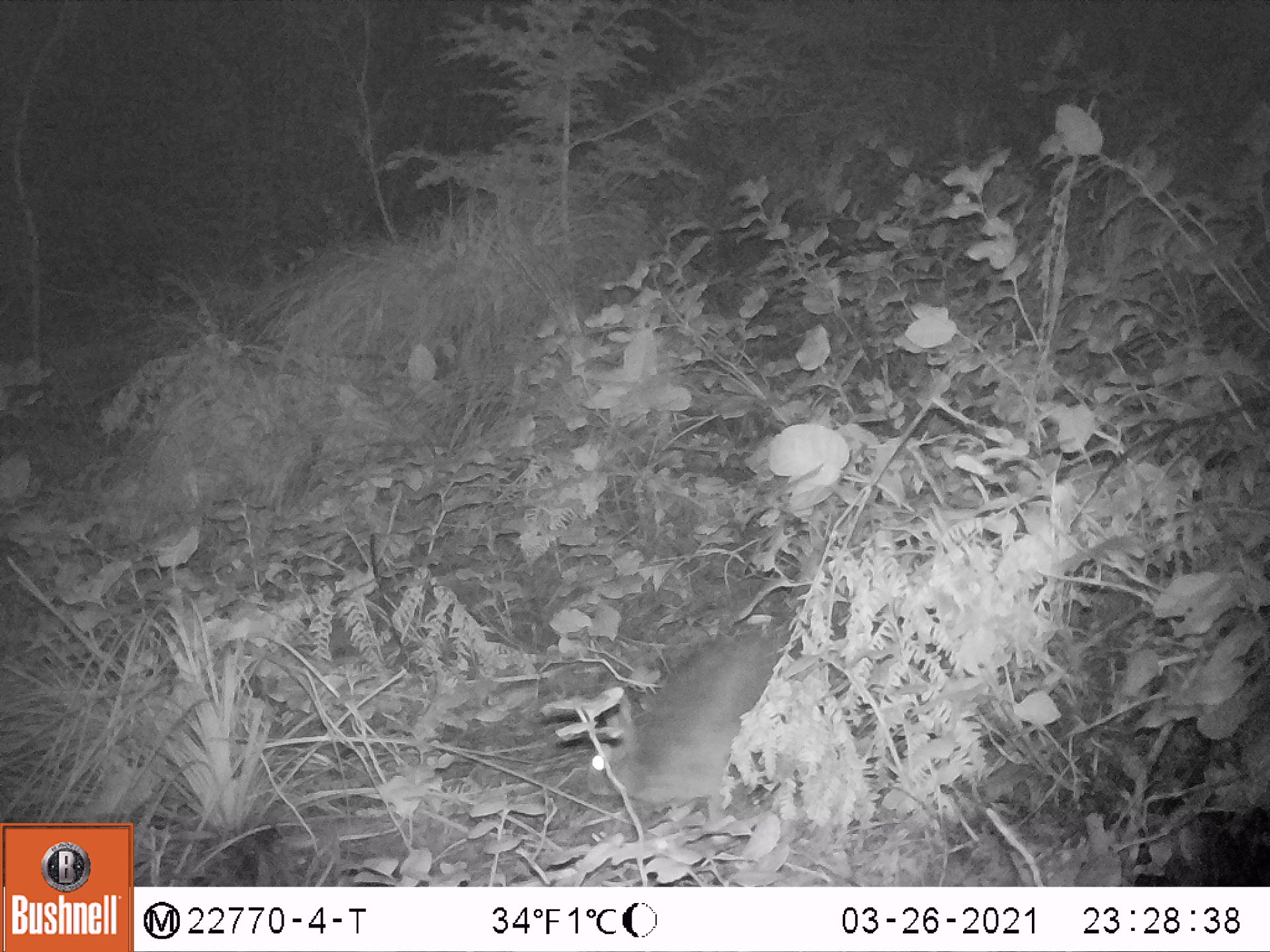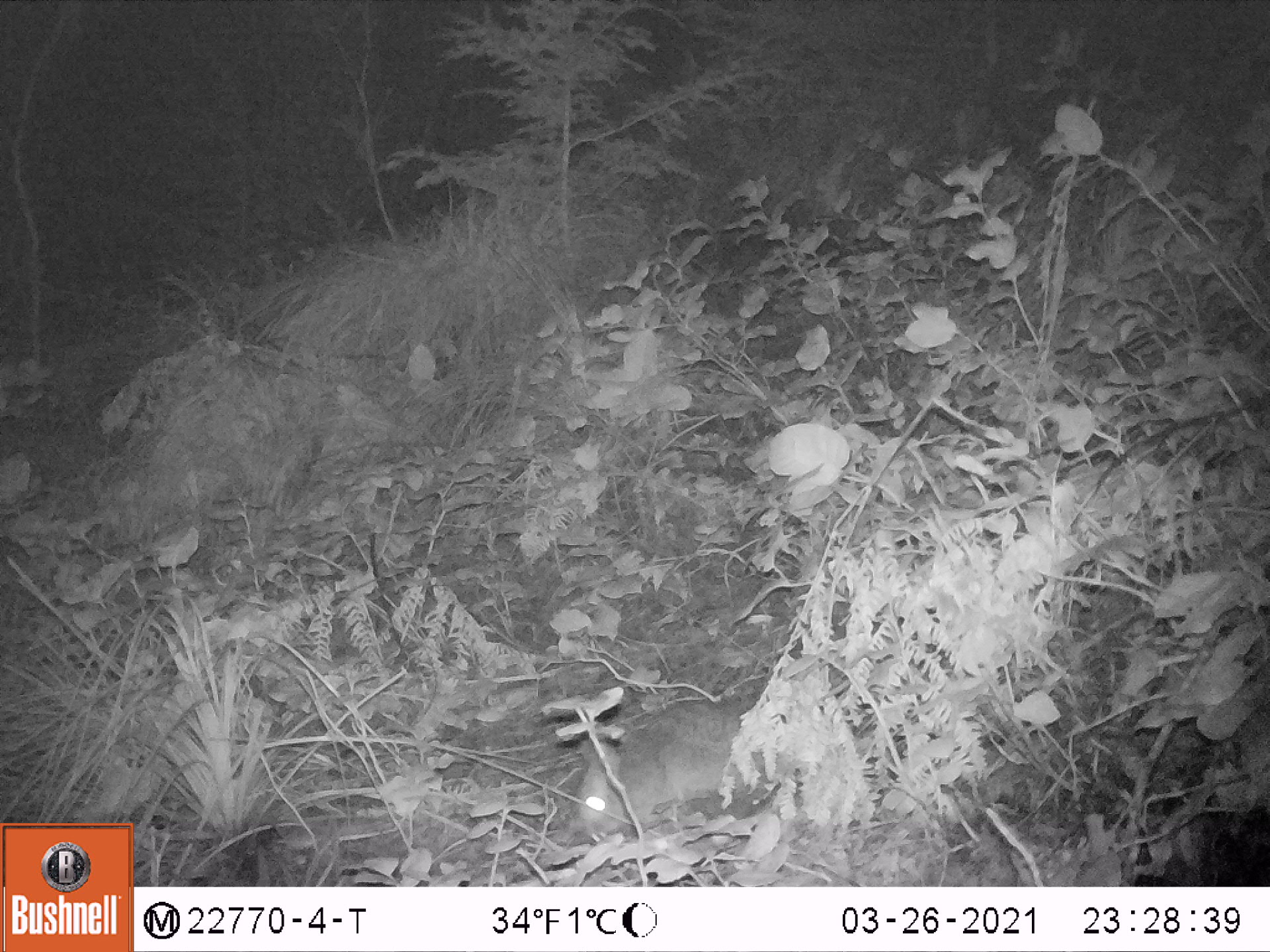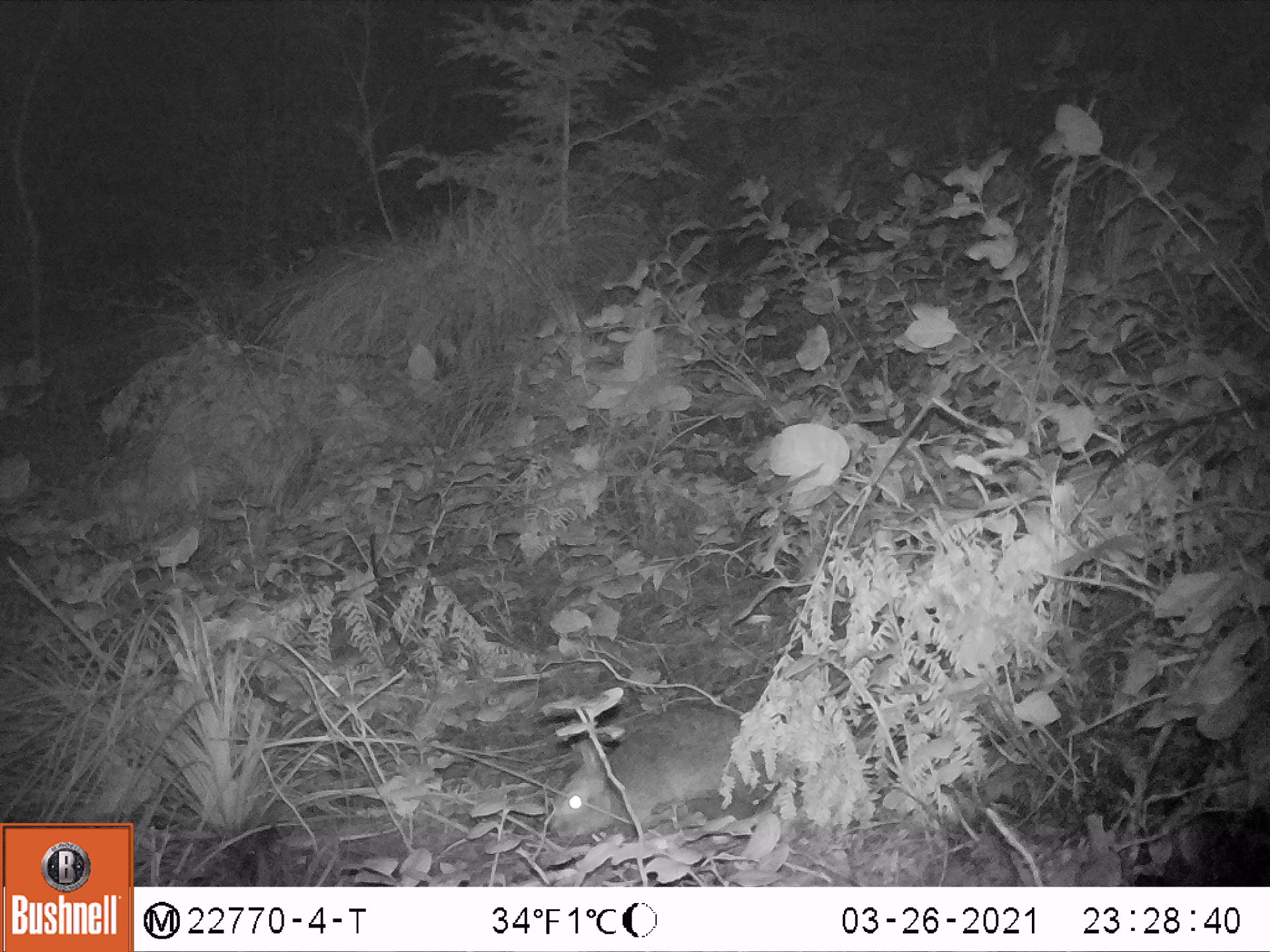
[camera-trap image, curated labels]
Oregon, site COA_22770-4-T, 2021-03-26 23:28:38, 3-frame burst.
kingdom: Animalia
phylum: Chordata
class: Mammalia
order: Lagomorpha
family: Leporidae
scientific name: Leporidae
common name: hares and rabbits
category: leporidae family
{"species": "leporidae family (hares and rabbits) (Leporidae)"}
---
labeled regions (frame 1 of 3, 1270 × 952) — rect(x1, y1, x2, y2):
leporidae family: rect(585, 621, 796, 823)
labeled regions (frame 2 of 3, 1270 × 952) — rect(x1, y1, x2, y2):
leporidae family: rect(576, 685, 788, 840)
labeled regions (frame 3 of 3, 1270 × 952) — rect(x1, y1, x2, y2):
leporidae family: rect(538, 679, 793, 848)